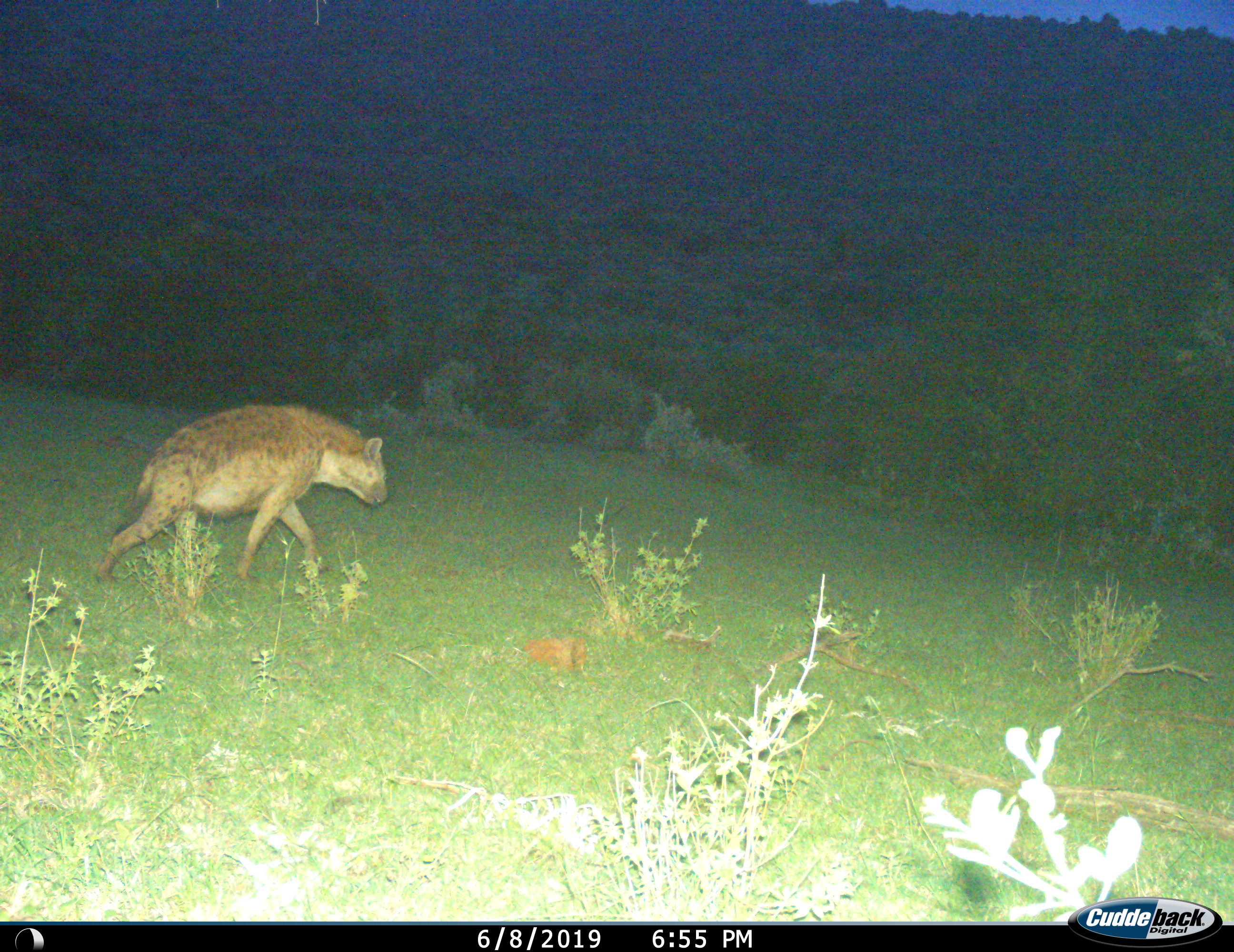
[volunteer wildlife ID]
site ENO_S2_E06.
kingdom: Animalia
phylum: Chordata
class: Mammalia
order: Carnivora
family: Hyaenidae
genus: Crocuta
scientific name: Crocuta crocuta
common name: spotted hyena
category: hyenaspotted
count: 1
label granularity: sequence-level